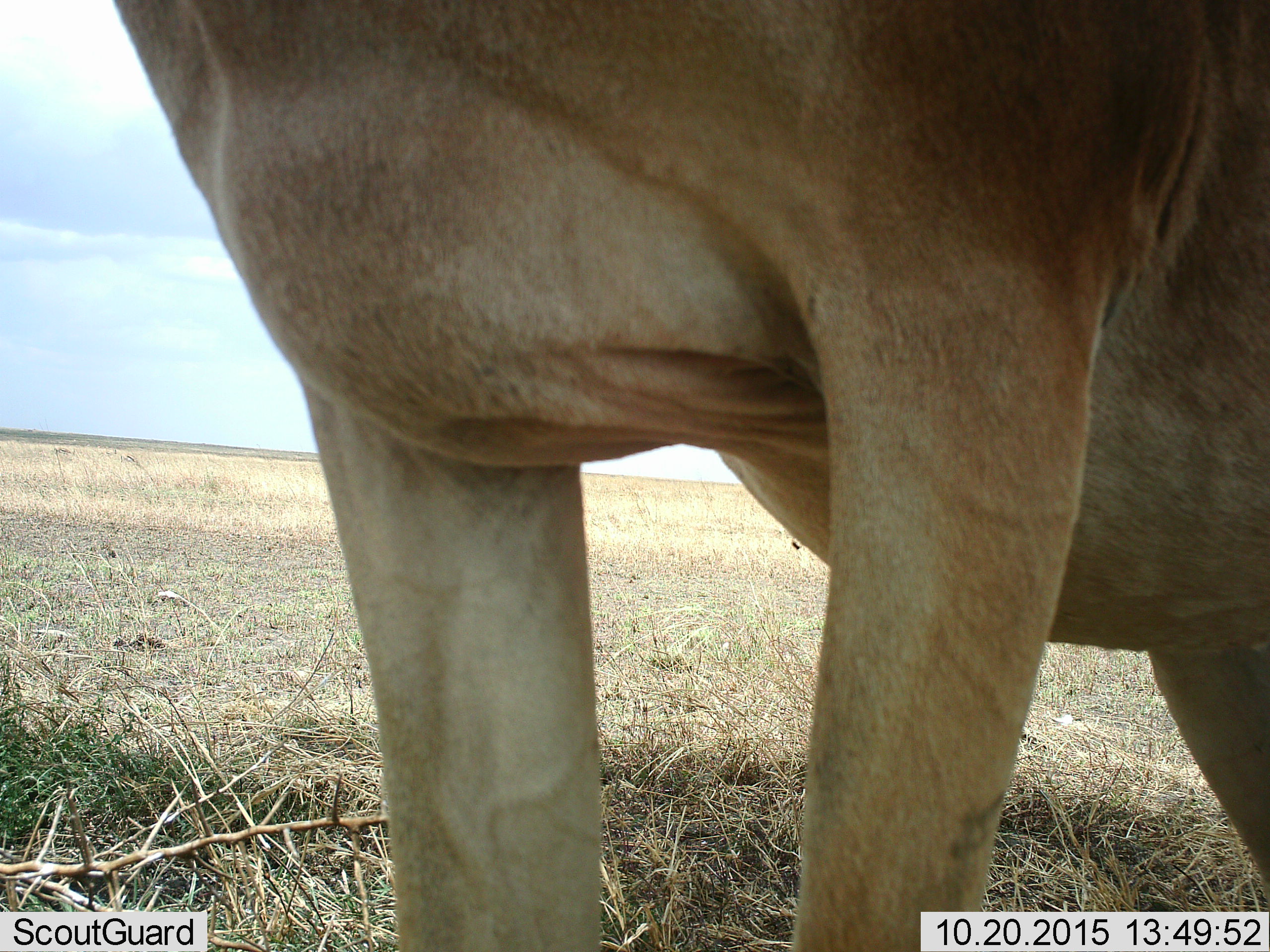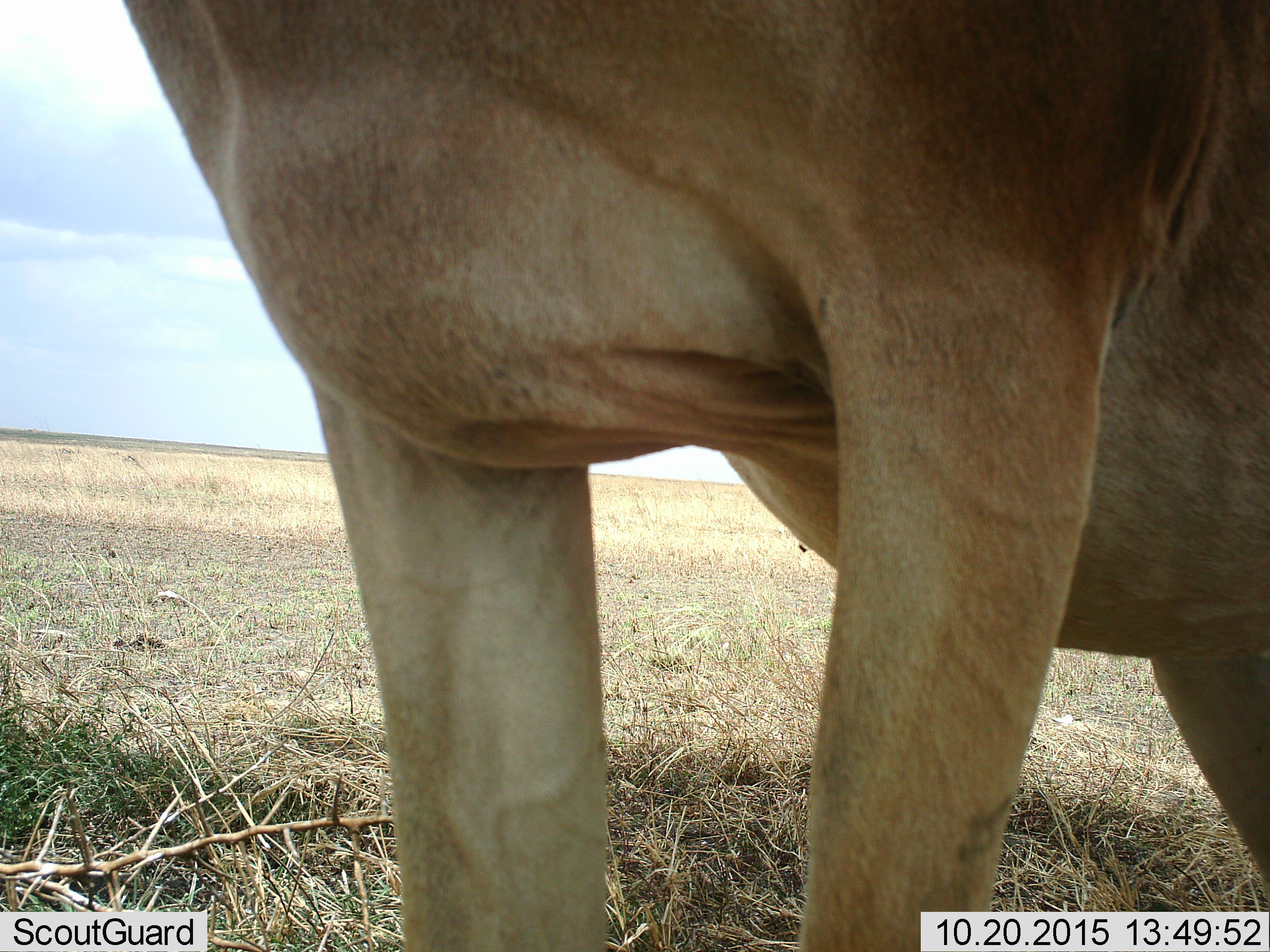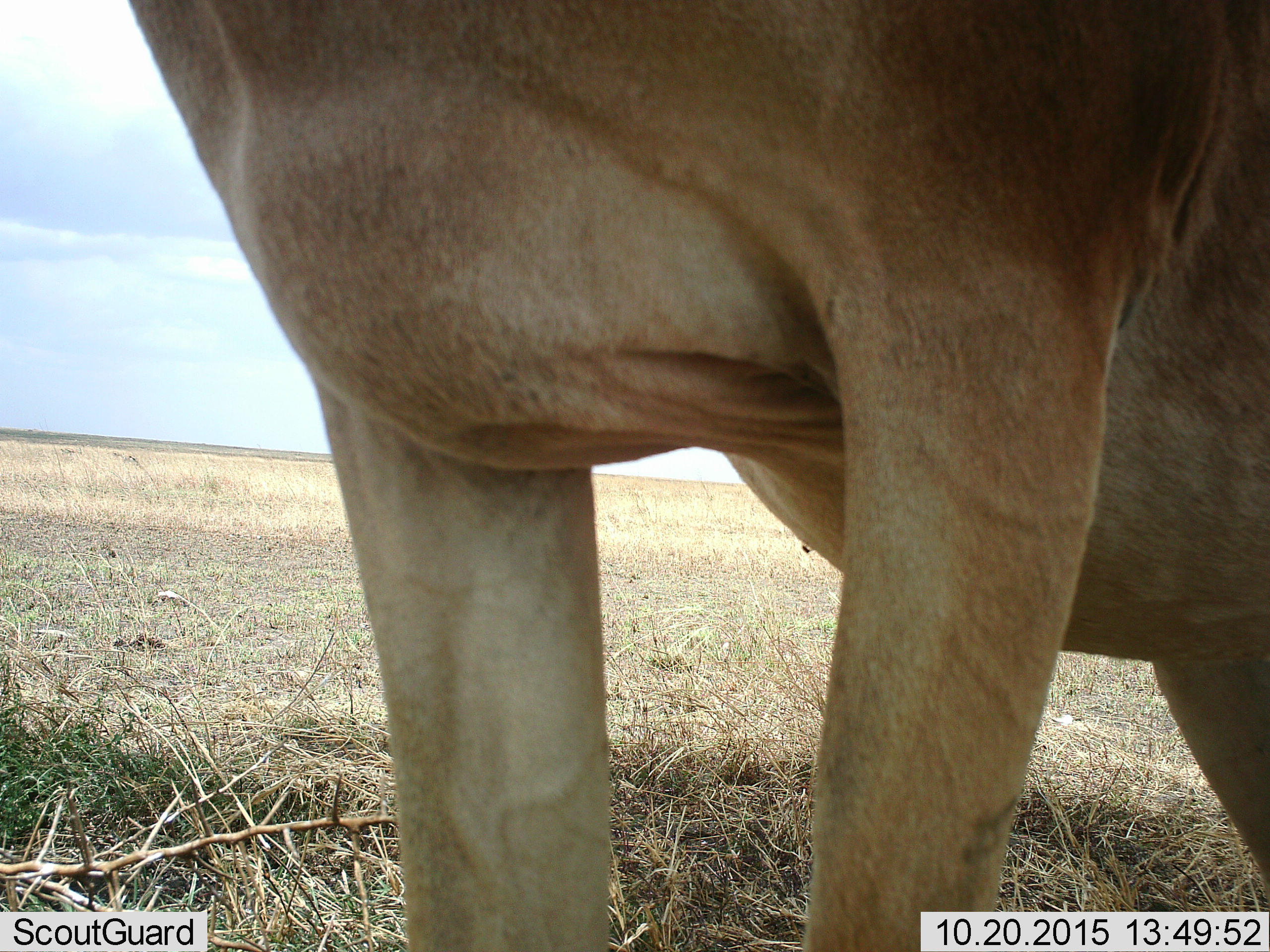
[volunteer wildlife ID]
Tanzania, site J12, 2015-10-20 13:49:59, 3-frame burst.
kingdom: Animalia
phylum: Chordata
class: Mammalia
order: Artiodactyla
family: Bovidae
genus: Alcelaphus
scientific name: Alcelaphus buselaphus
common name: hartebeest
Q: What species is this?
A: Hartebeest (Alcelaphus buselaphus).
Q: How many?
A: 1.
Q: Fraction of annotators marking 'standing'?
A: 100%.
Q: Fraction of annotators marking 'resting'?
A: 0%.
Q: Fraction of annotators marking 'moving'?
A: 0%.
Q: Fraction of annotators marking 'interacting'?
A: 0%.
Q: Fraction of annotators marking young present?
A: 0%.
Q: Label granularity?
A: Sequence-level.